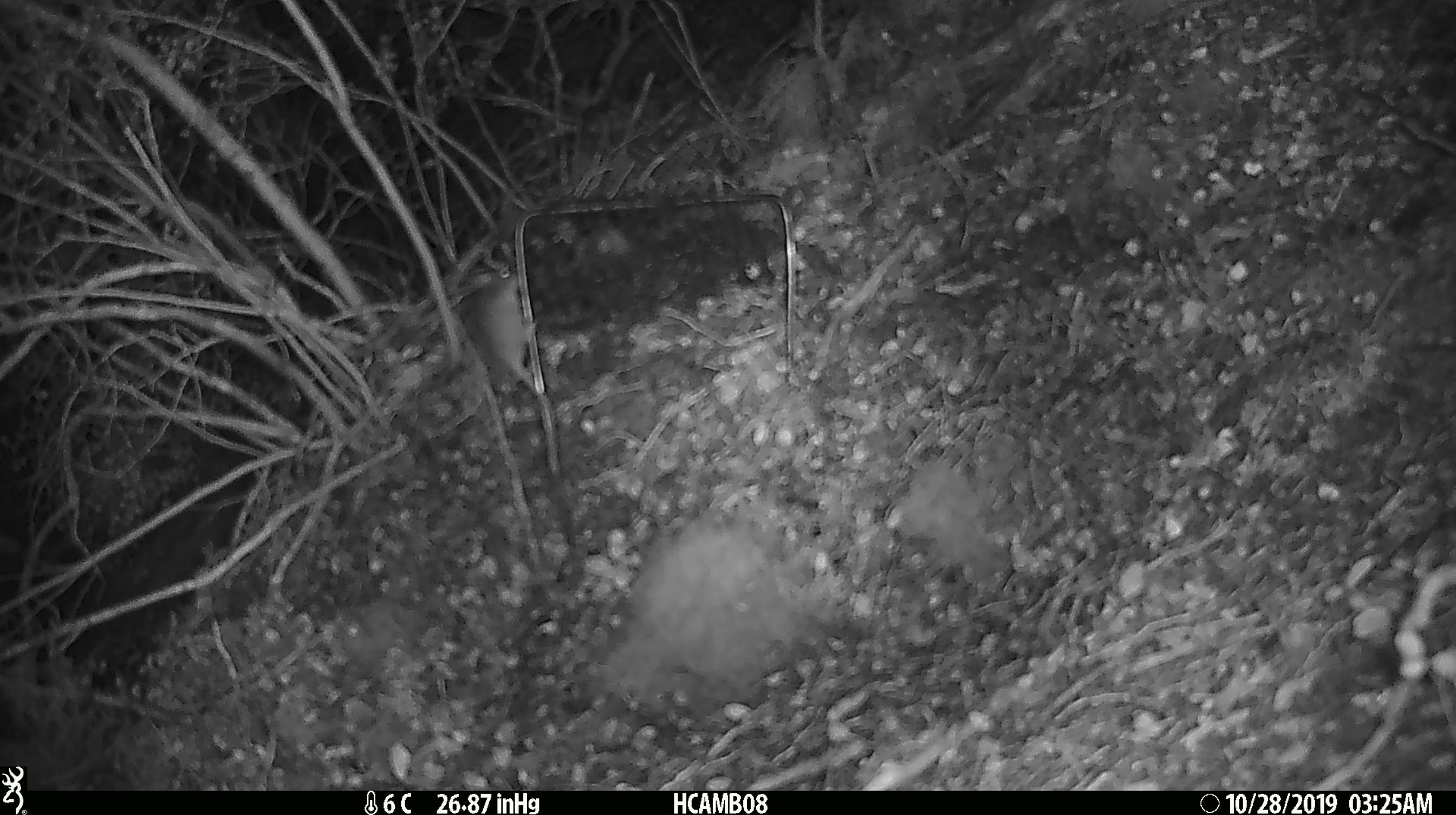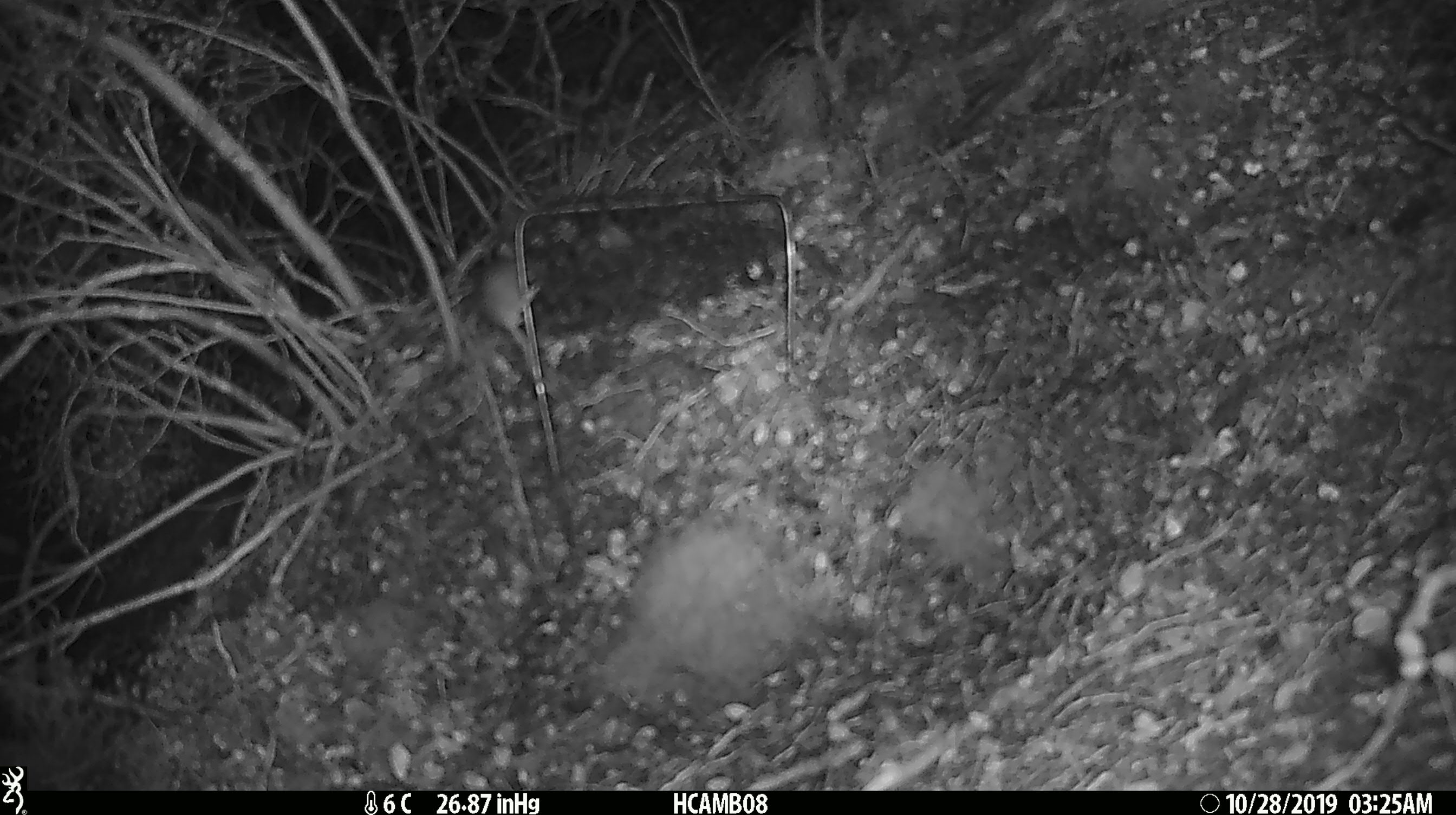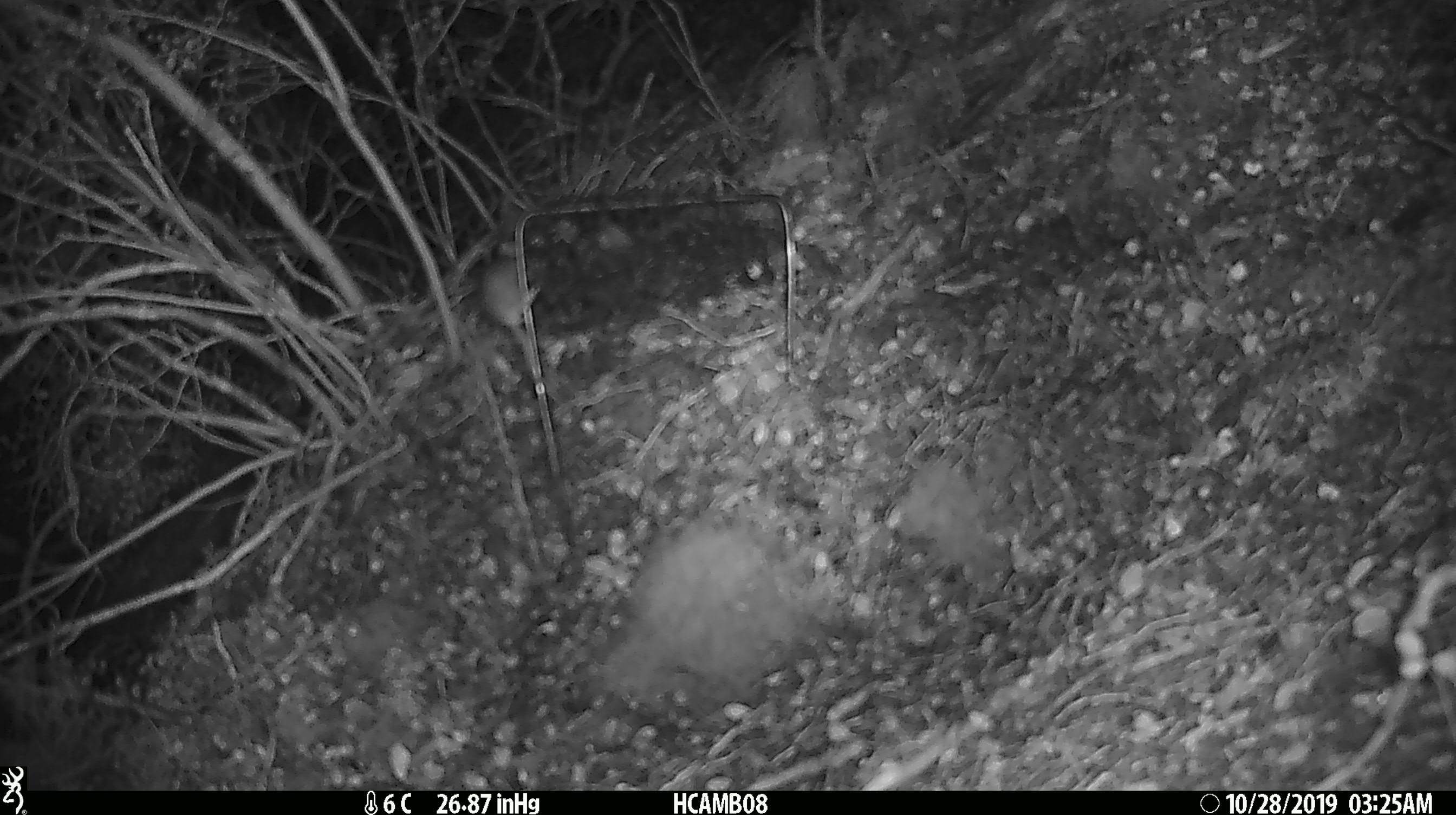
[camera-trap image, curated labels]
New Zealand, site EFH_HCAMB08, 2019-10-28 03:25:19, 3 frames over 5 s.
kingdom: Animalia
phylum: Chordata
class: Mammalia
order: Rodentia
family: Muridae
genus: Mus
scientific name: Mus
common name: mouse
Mouse (Mus).